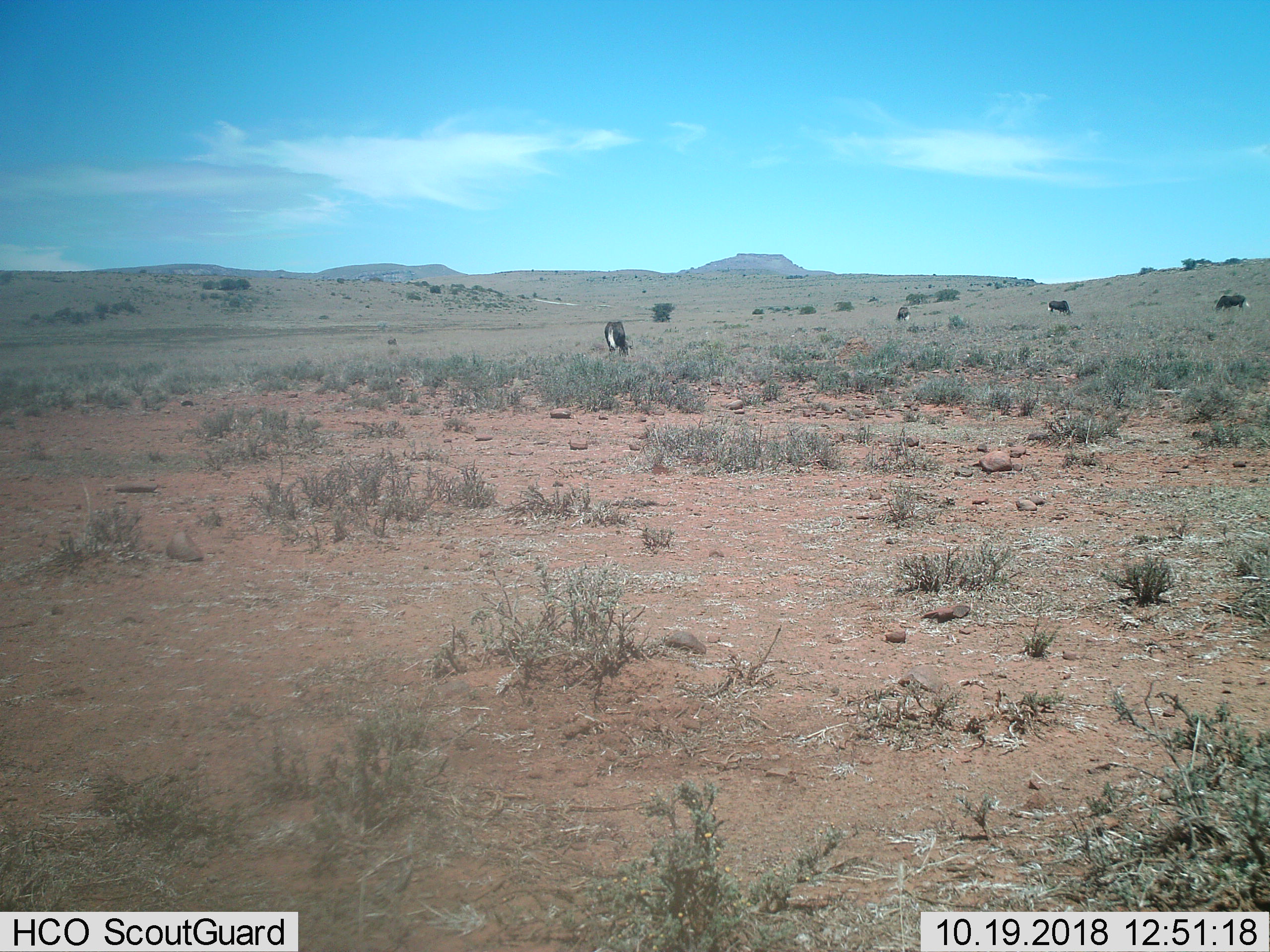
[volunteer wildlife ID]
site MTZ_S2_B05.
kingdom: Animalia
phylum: Chordata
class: Mammalia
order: Artiodactyla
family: Bovidae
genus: Connochaetes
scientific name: Connochaetes gnou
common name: black wildebeest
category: wildebeestblack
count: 4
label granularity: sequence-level